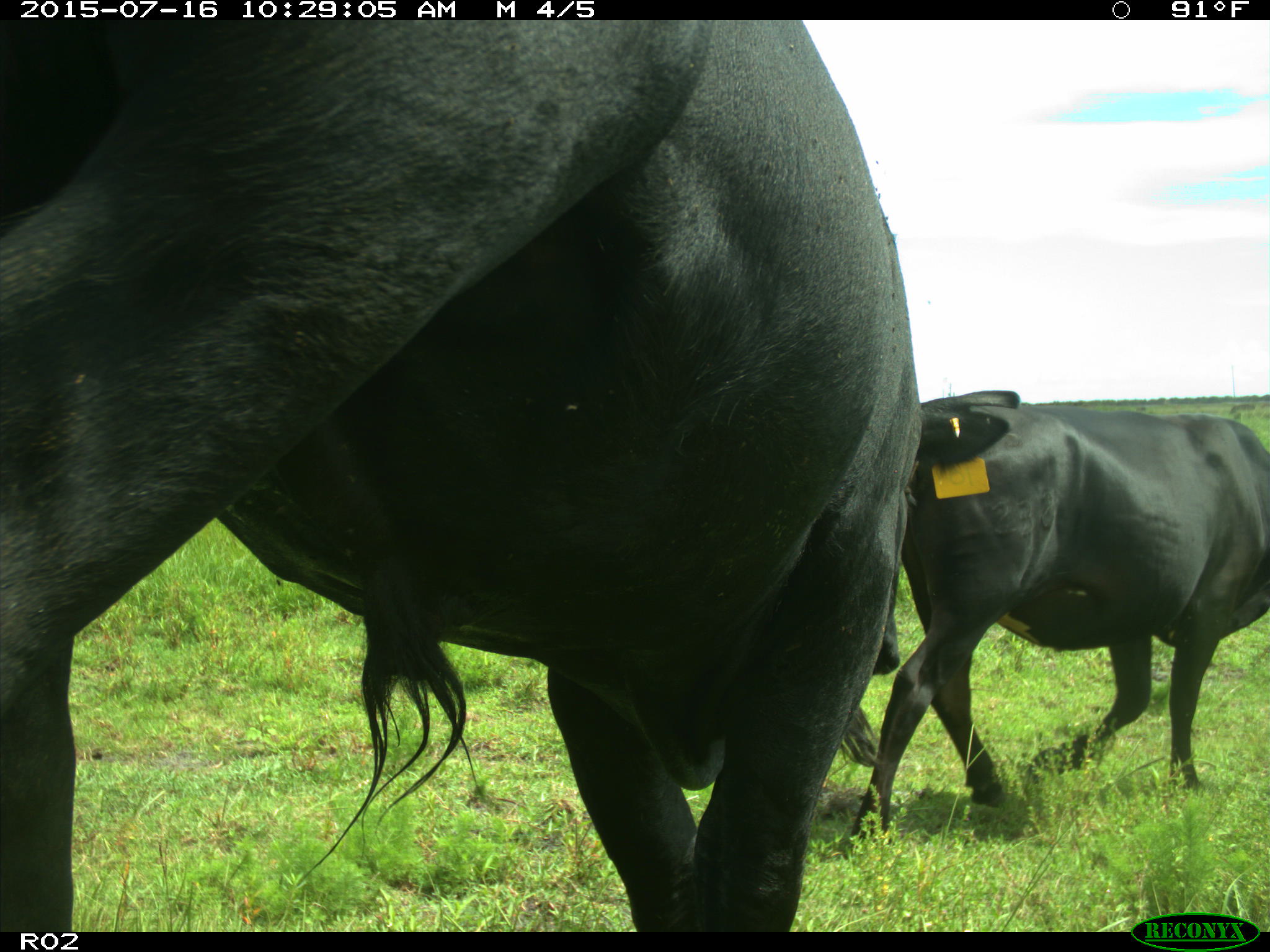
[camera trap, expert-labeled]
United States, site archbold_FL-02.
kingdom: Animalia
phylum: Chordata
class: Mammalia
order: Artiodactyla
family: Bovidae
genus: Bos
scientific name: Bos taurus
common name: domestic cow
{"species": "Bos taurus (domestic cow)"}